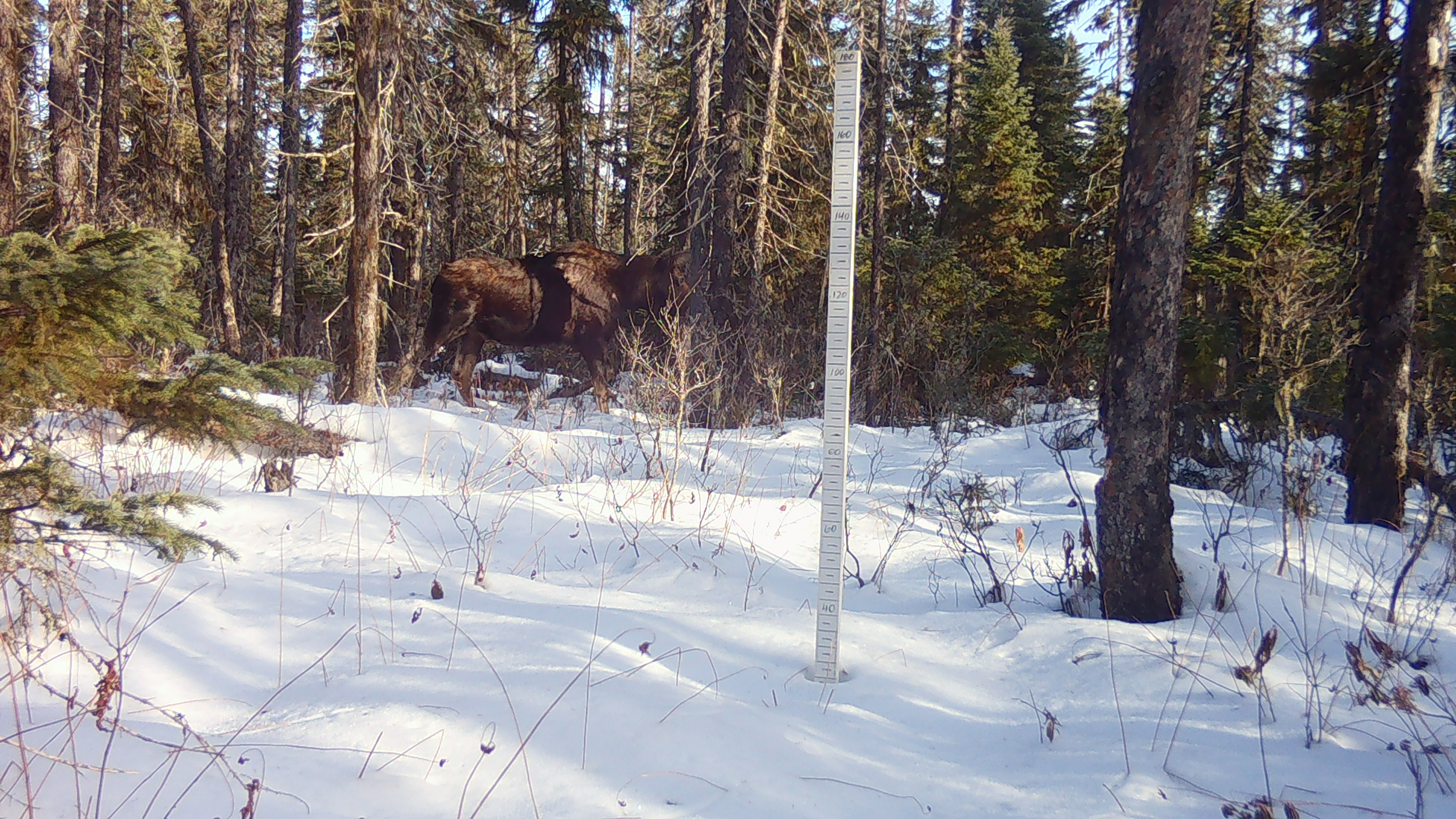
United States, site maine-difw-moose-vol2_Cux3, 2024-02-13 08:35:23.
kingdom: Animalia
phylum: Chordata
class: Mammalia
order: Artiodactyla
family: Cervidae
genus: Alces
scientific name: Alces alces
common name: moose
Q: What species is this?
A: Moose (Alces alces).